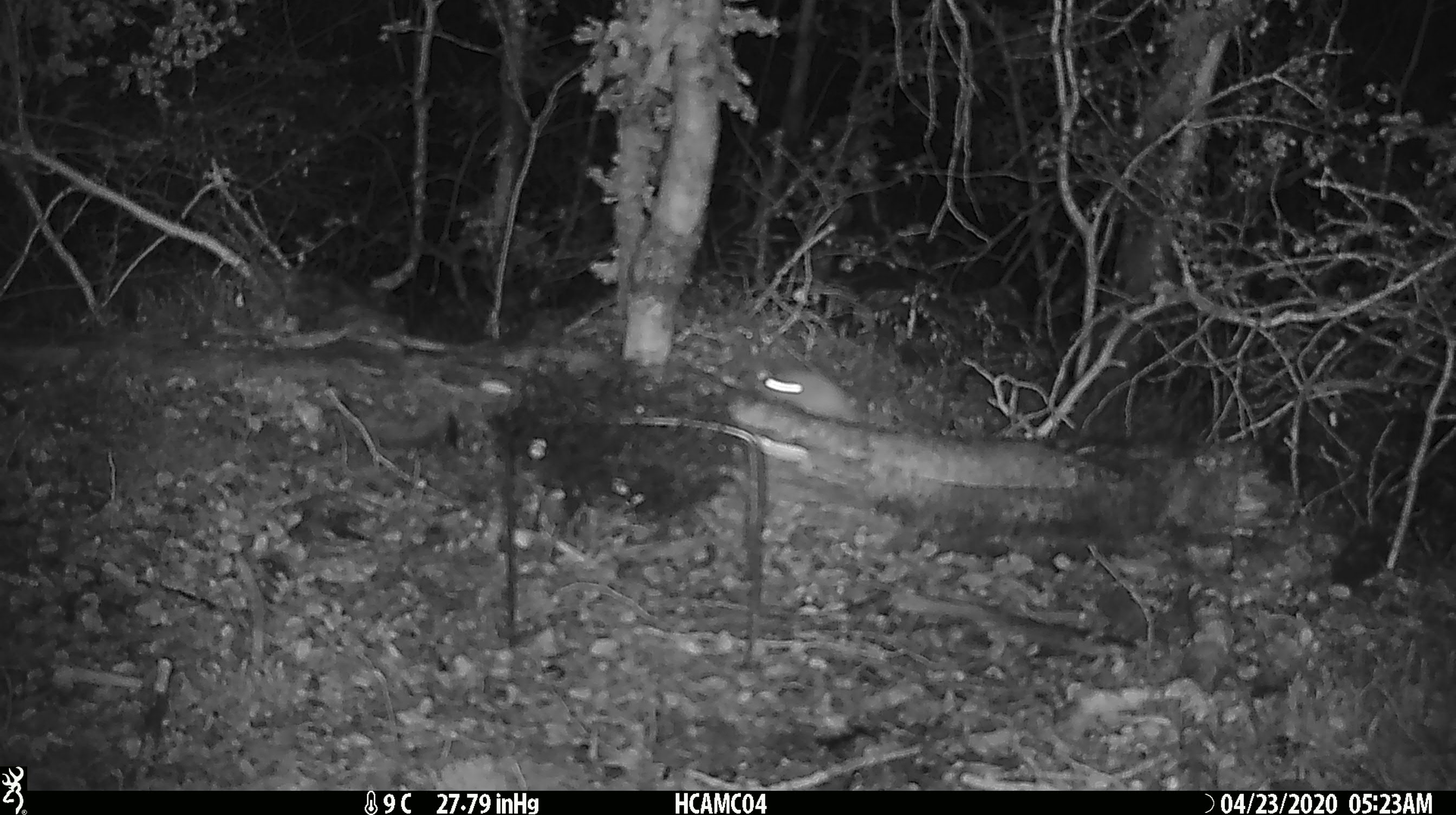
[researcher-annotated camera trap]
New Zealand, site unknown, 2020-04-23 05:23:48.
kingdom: Animalia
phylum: Chordata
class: Mammalia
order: Rodentia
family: Muridae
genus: Mus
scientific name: Mus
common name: mouse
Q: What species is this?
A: Mouse (Mus).